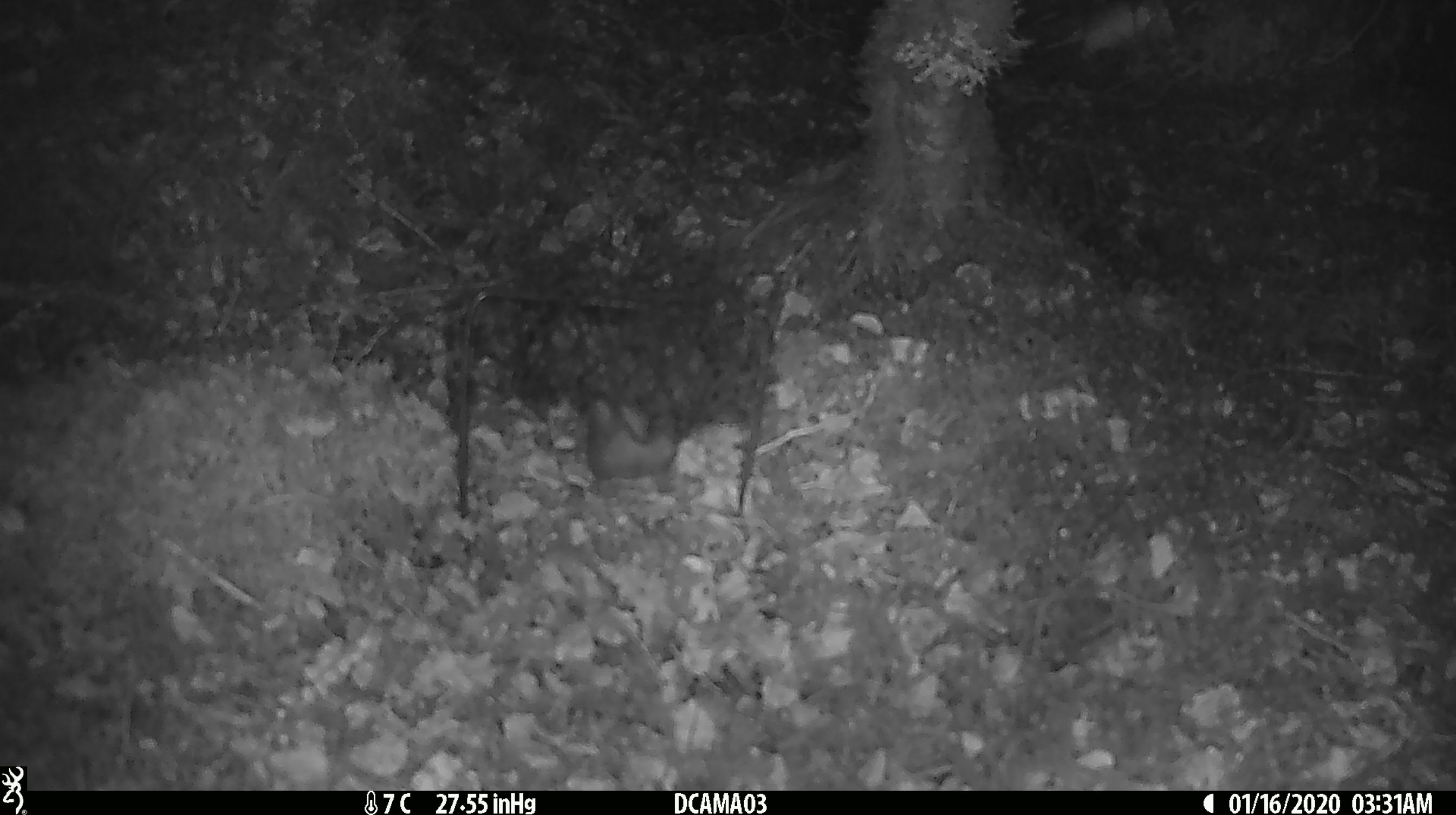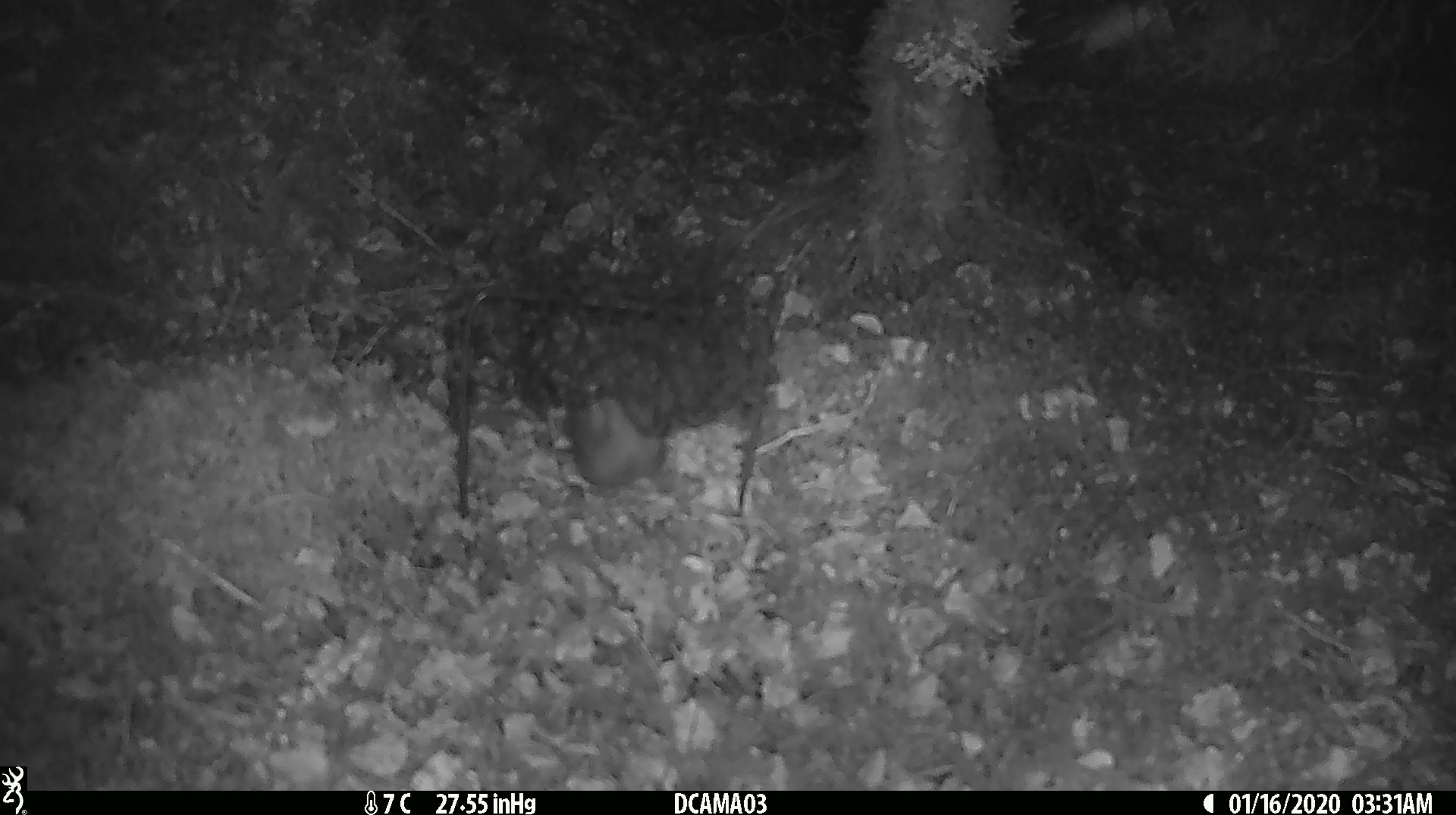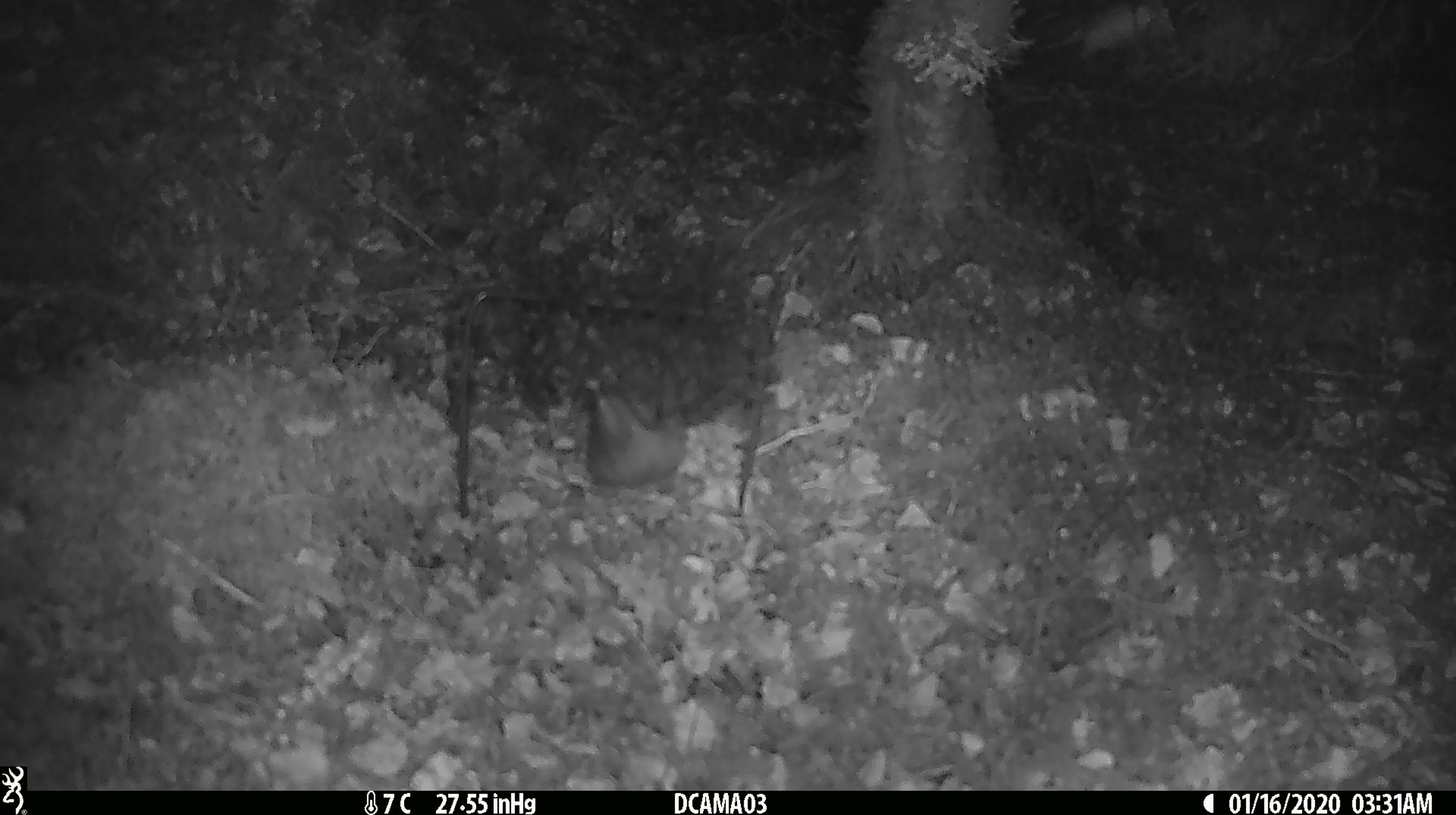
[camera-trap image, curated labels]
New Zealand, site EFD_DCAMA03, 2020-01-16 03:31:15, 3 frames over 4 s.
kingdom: Animalia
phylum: Chordata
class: Mammalia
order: Rodentia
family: Muridae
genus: Rattus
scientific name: Rattus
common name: rat